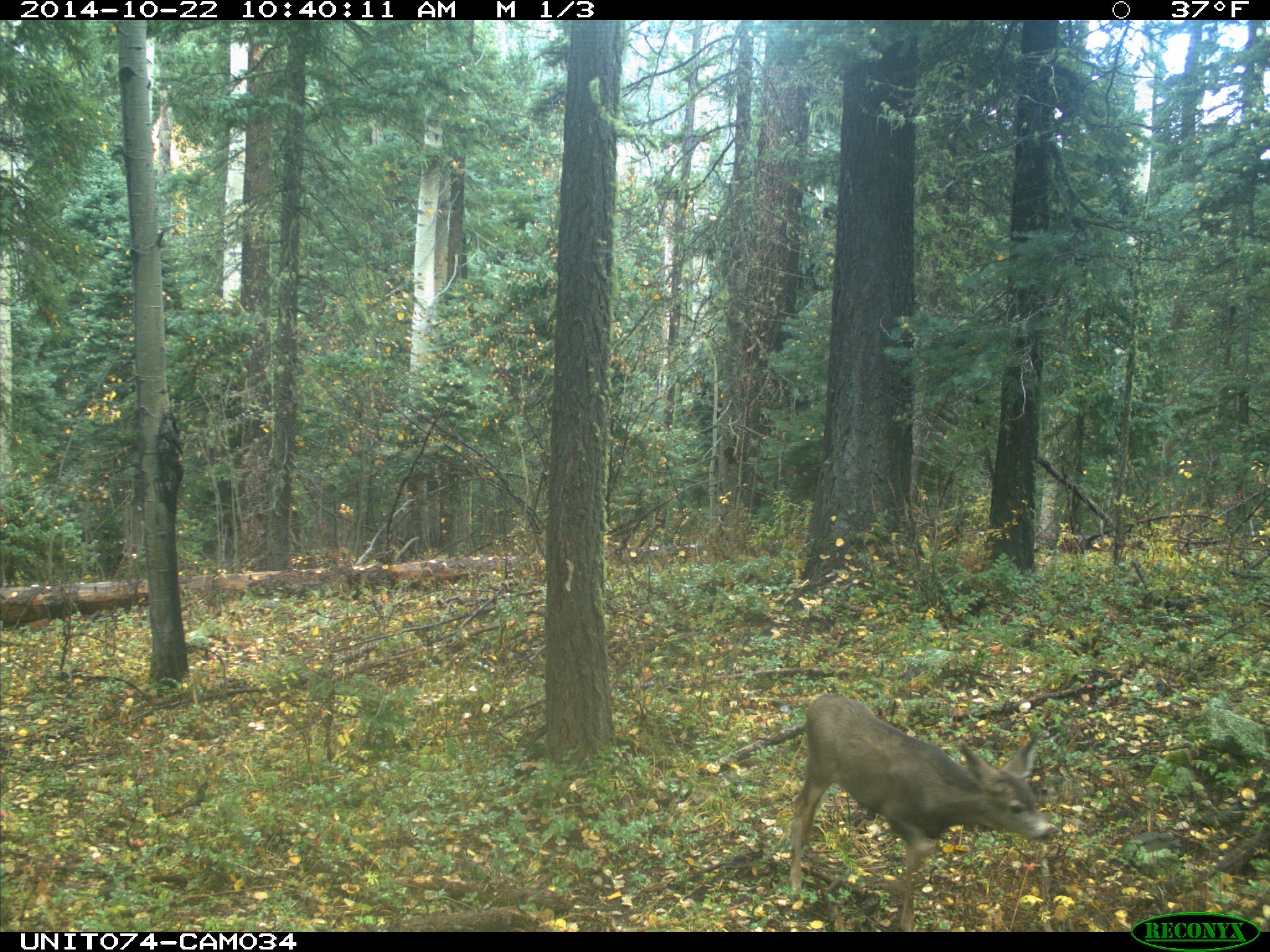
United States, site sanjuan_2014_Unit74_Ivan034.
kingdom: Animalia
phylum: Chordata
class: Mammalia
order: Artiodactyla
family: Cervidae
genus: Odocoileus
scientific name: Odocoileus hemionus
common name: mule deer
Odocoileus hemionus (mule deer).